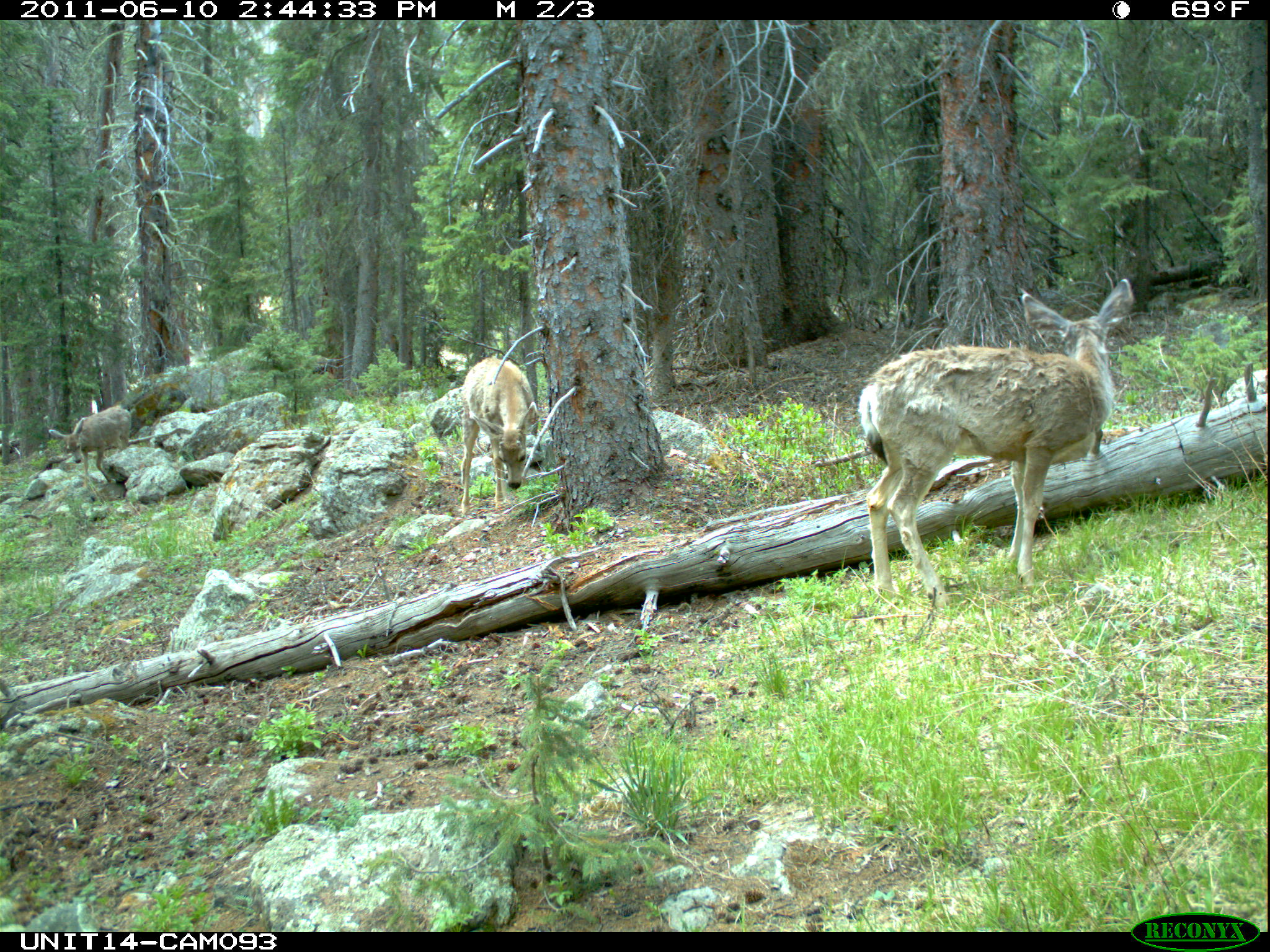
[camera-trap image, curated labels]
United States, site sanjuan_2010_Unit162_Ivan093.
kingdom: Animalia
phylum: Chordata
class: Mammalia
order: Artiodactyla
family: Cervidae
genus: Odocoileus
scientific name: Odocoileus hemionus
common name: mule deer